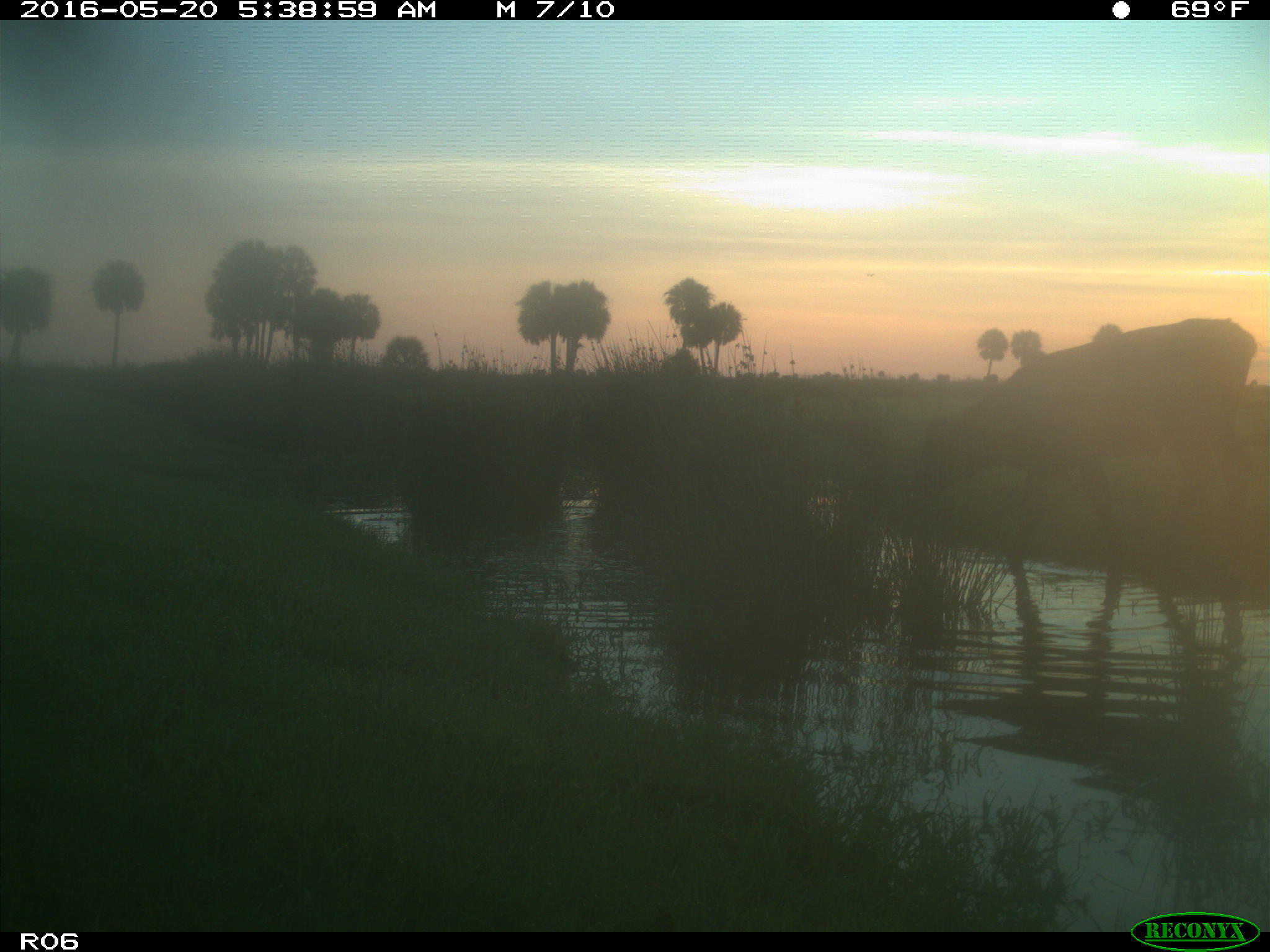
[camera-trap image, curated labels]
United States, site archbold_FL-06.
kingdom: Animalia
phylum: Chordata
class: Mammalia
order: Artiodactyla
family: Bovidae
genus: Bos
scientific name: Bos taurus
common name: domestic cow